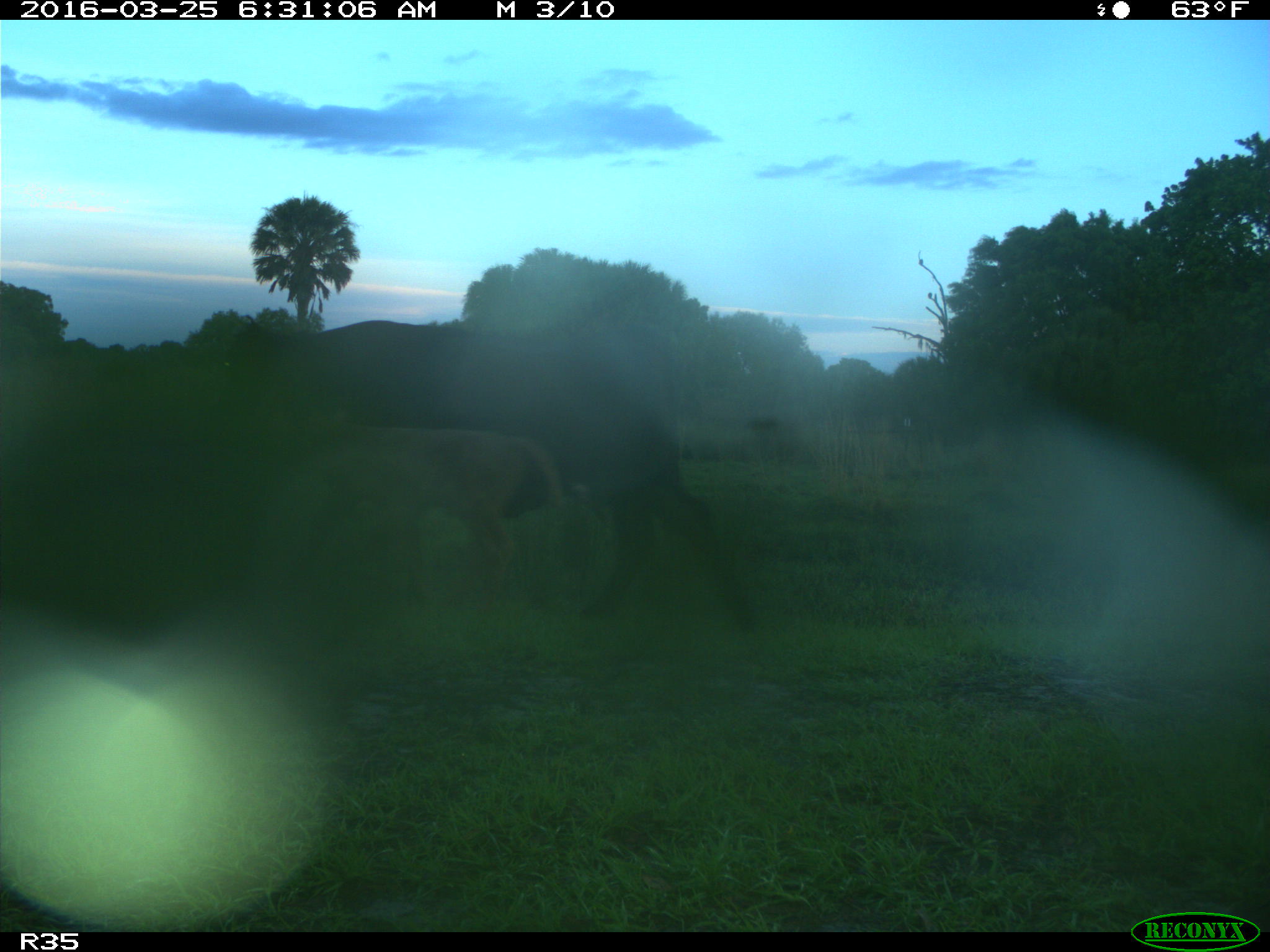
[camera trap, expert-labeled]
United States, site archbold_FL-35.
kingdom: Animalia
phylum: Chordata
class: Mammalia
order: Artiodactyla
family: Bovidae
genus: Bos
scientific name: Bos taurus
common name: domestic cow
Bos taurus (domestic cow).